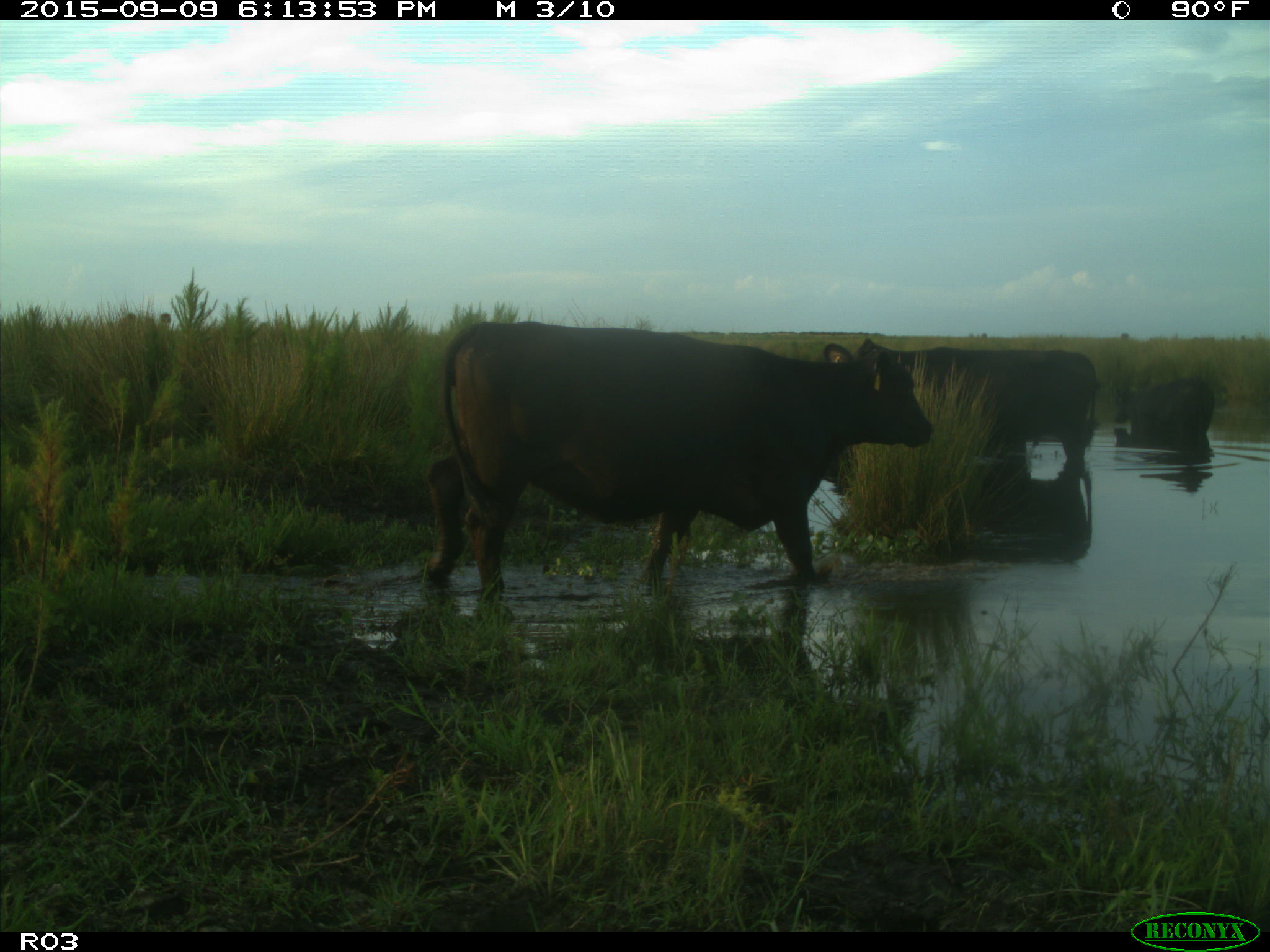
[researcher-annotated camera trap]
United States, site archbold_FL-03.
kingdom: Animalia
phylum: Chordata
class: Mammalia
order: Artiodactyla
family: Bovidae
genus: Bos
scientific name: Bos taurus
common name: domestic cow